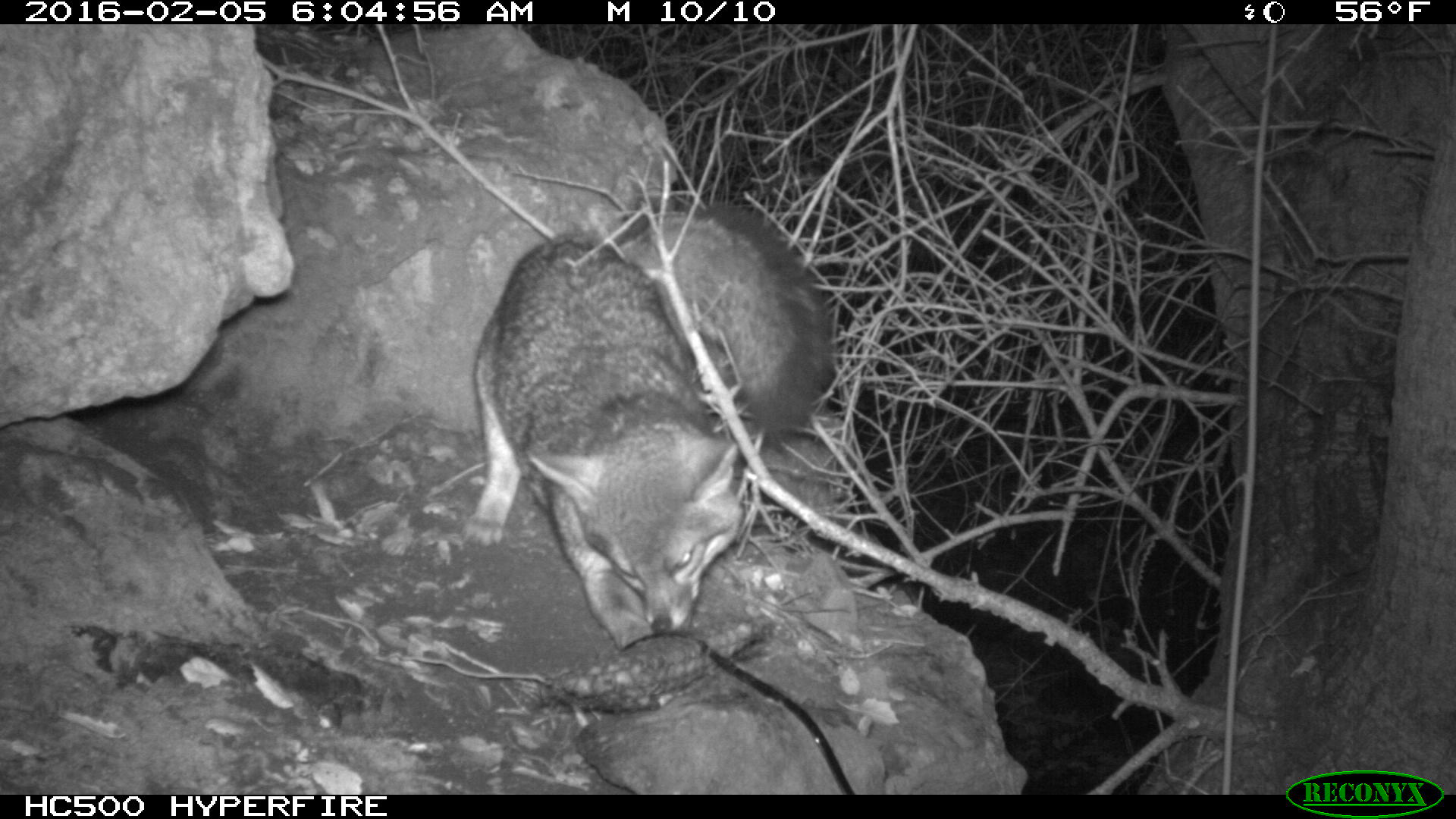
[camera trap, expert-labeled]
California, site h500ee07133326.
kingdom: Animalia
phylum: Chordata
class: Mammalia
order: Carnivora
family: Canidae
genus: Urocyon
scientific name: Urocyon littoralis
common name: island fox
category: fox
Fox (island fox) (Urocyon littoralis).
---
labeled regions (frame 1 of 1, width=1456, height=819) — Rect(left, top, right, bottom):
fox: Rect(467, 198, 828, 646)